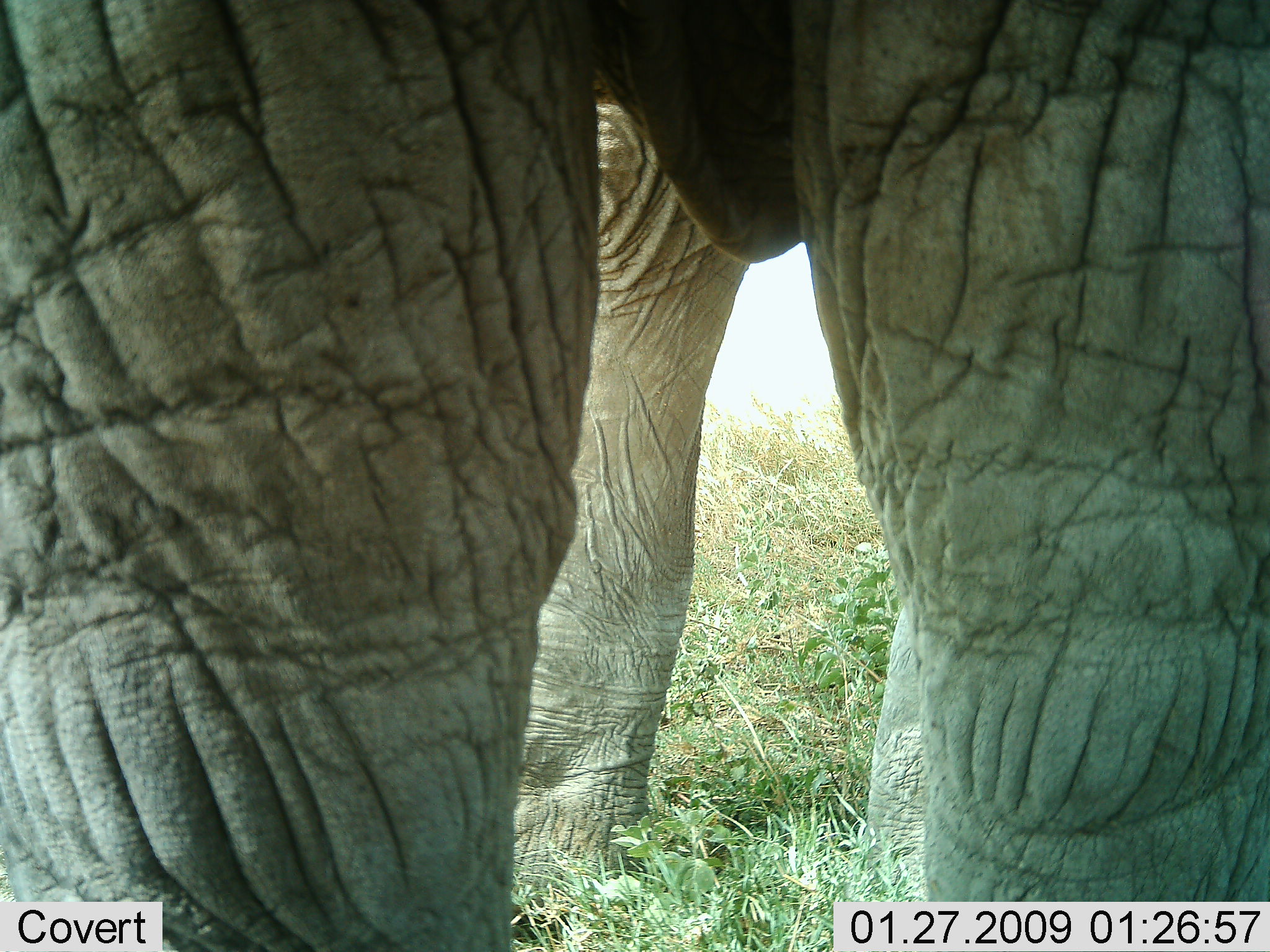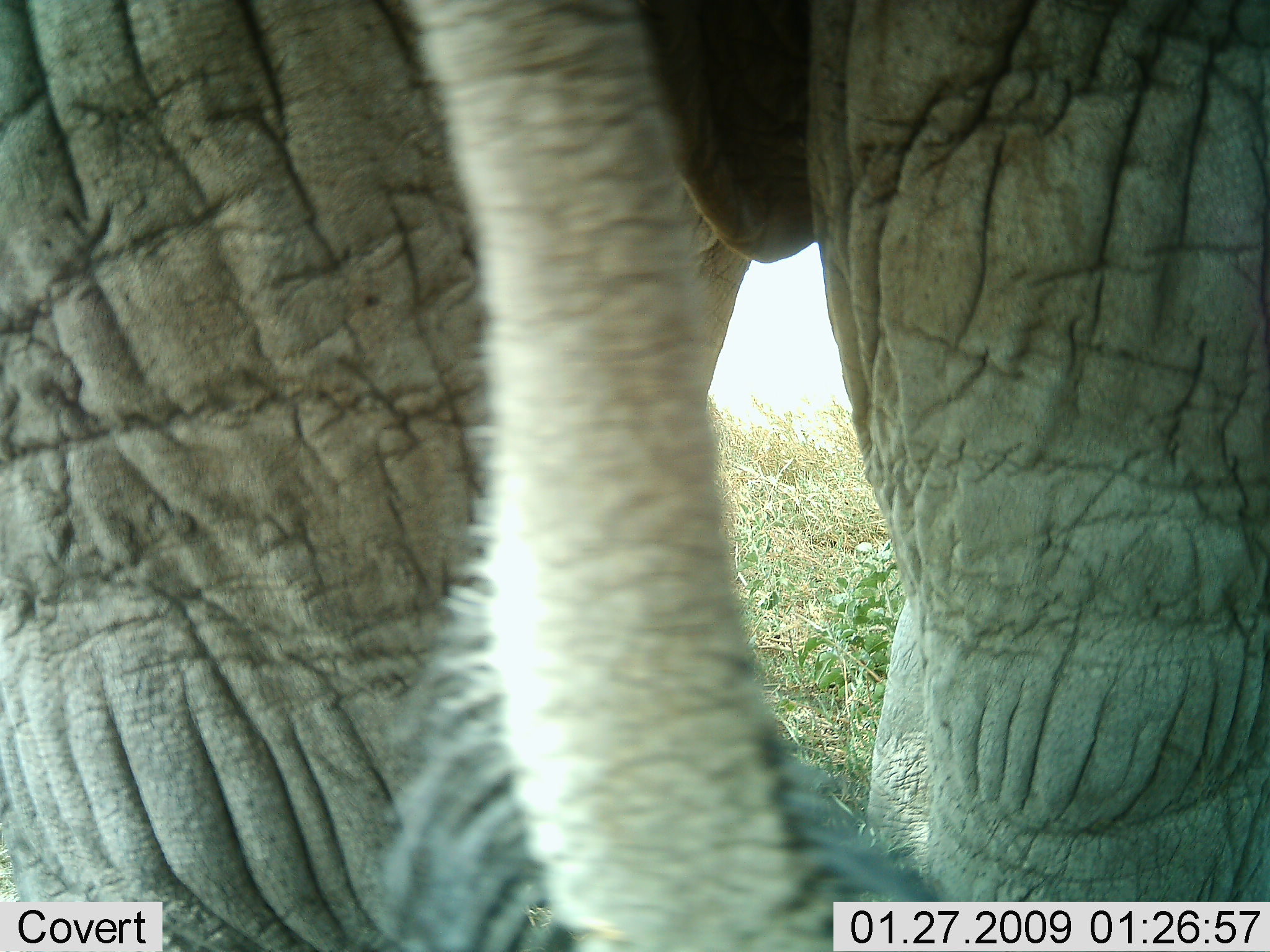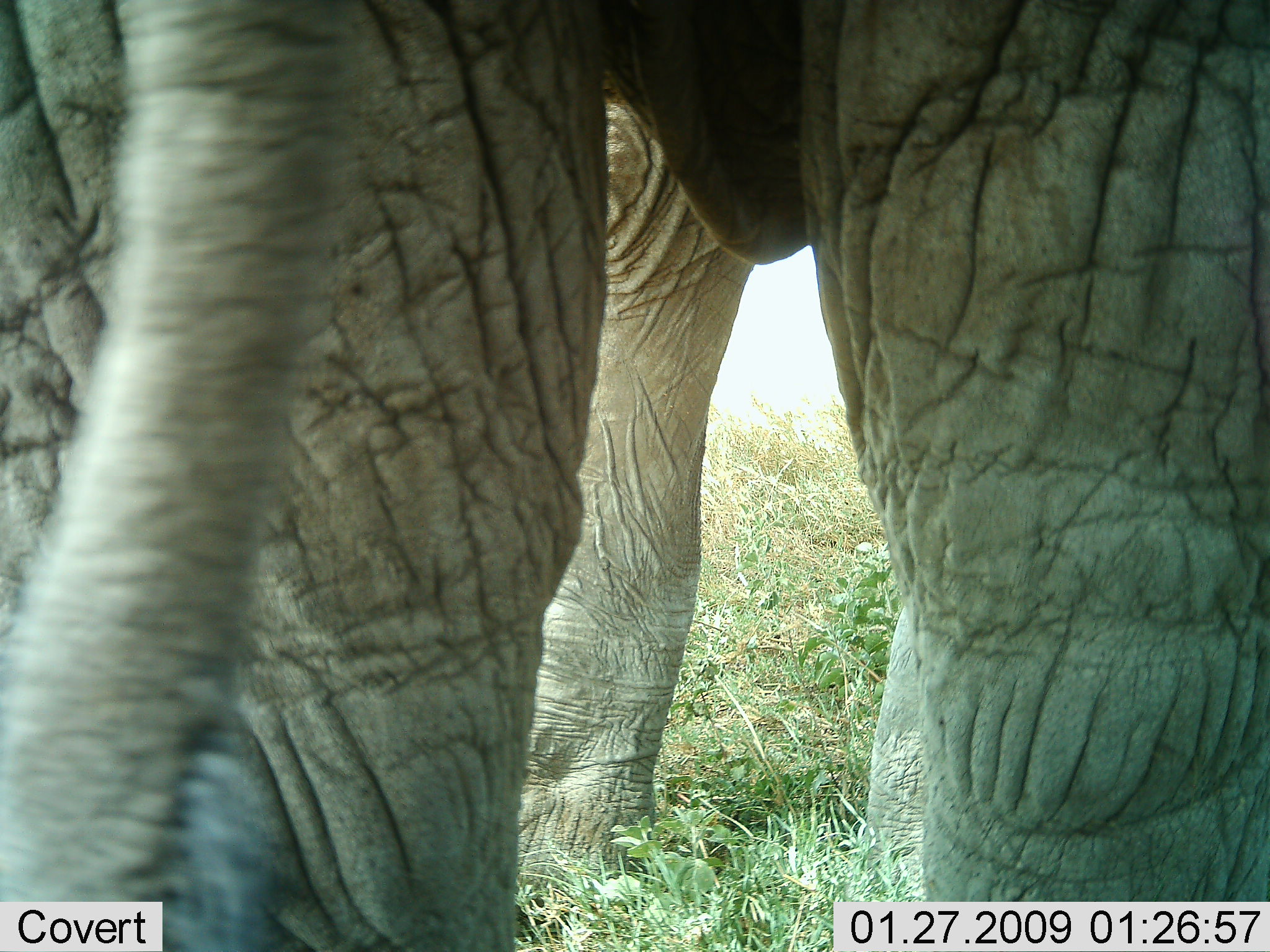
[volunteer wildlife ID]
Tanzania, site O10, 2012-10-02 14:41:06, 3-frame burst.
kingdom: Animalia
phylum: Chordata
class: Mammalia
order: Proboscidea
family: Elephantidae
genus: Loxodonta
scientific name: Loxodonta africana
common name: african bush elephant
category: elephant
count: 1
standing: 100%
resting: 0%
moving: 0%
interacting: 0%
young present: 0%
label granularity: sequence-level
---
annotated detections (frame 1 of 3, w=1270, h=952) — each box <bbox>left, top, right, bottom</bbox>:
animal: <bbox>0, 0, 1269, 950</bbox>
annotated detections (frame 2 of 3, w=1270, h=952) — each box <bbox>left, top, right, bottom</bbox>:
animal: <bbox>2, 2, 1269, 950</bbox>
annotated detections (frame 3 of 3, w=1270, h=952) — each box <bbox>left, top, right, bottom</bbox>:
animal: <bbox>1, 0, 1268, 950</bbox>